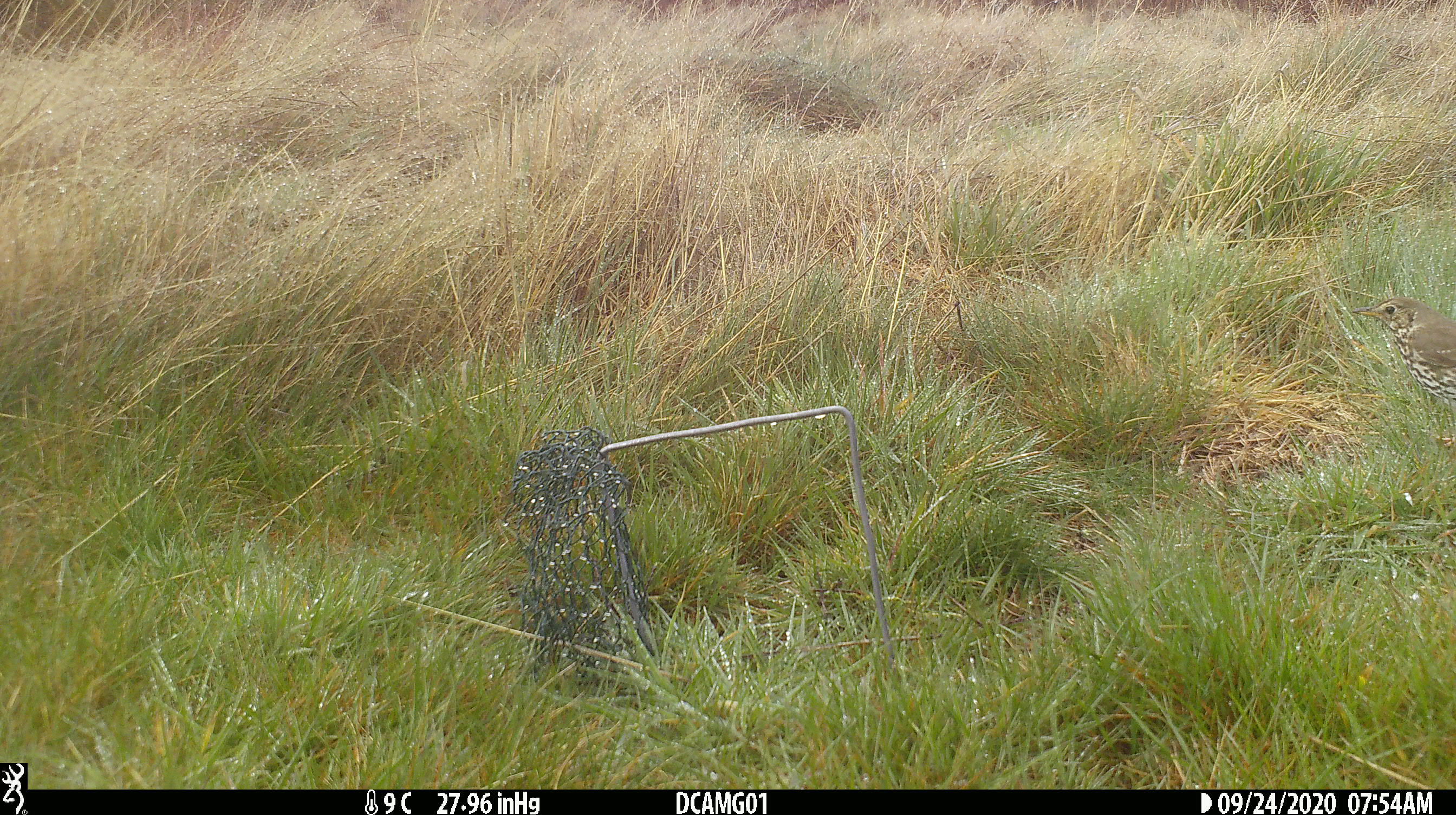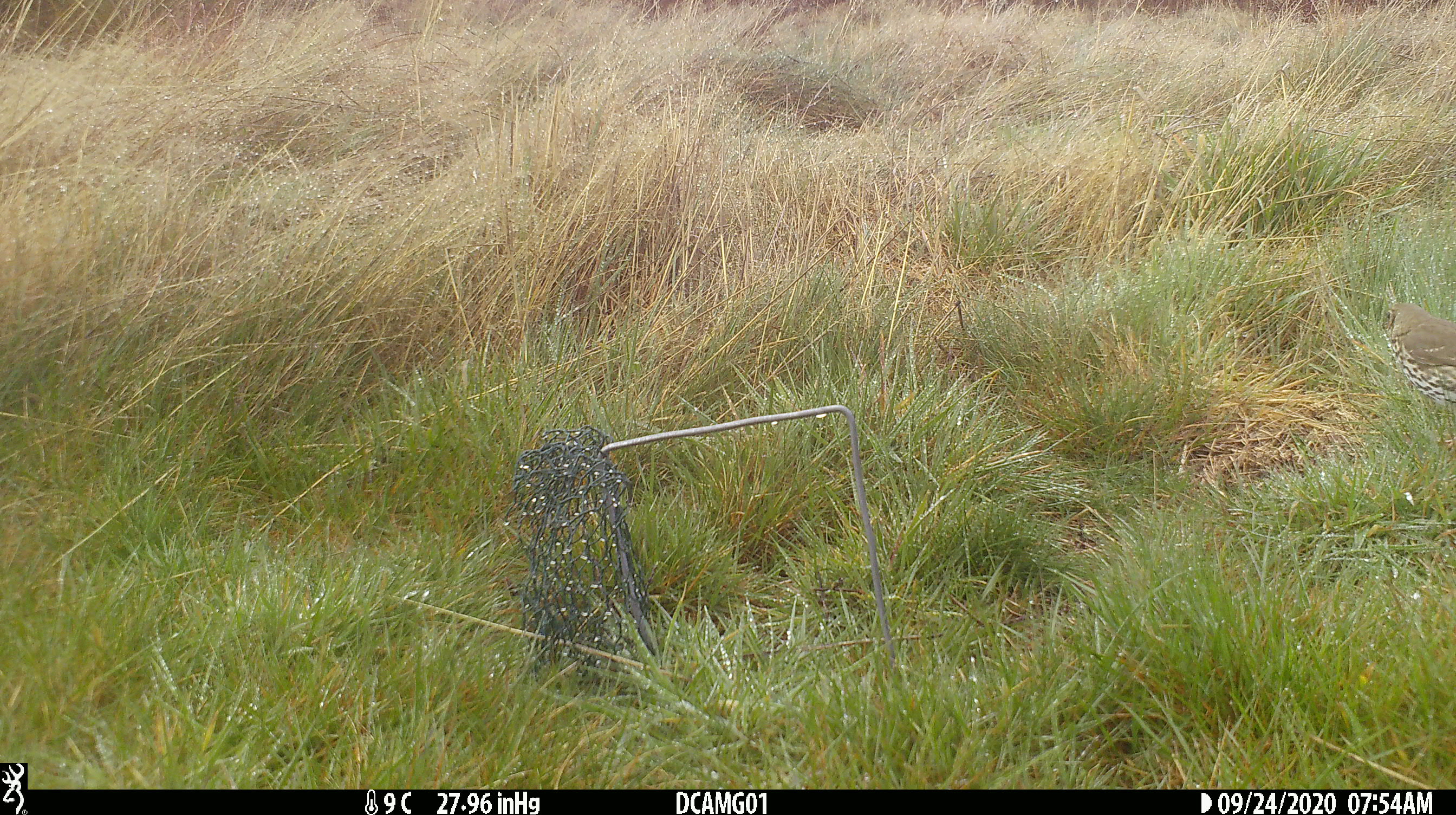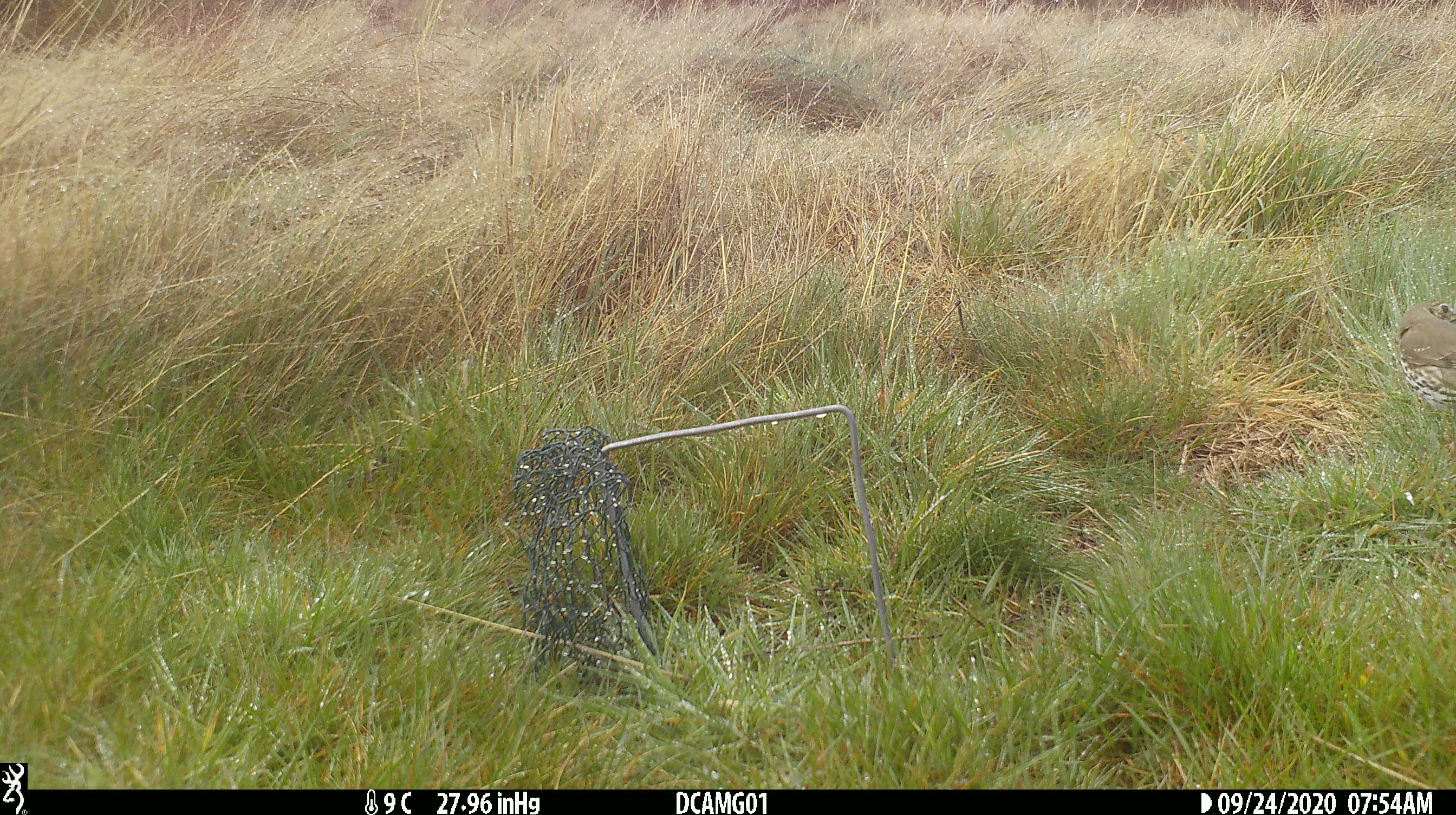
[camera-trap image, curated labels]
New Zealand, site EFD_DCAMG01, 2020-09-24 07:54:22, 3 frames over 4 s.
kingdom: Animalia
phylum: Chordata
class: Aves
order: Passeriformes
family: Turdidae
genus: Turdus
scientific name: Turdus philomelos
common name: song thrush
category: thrush